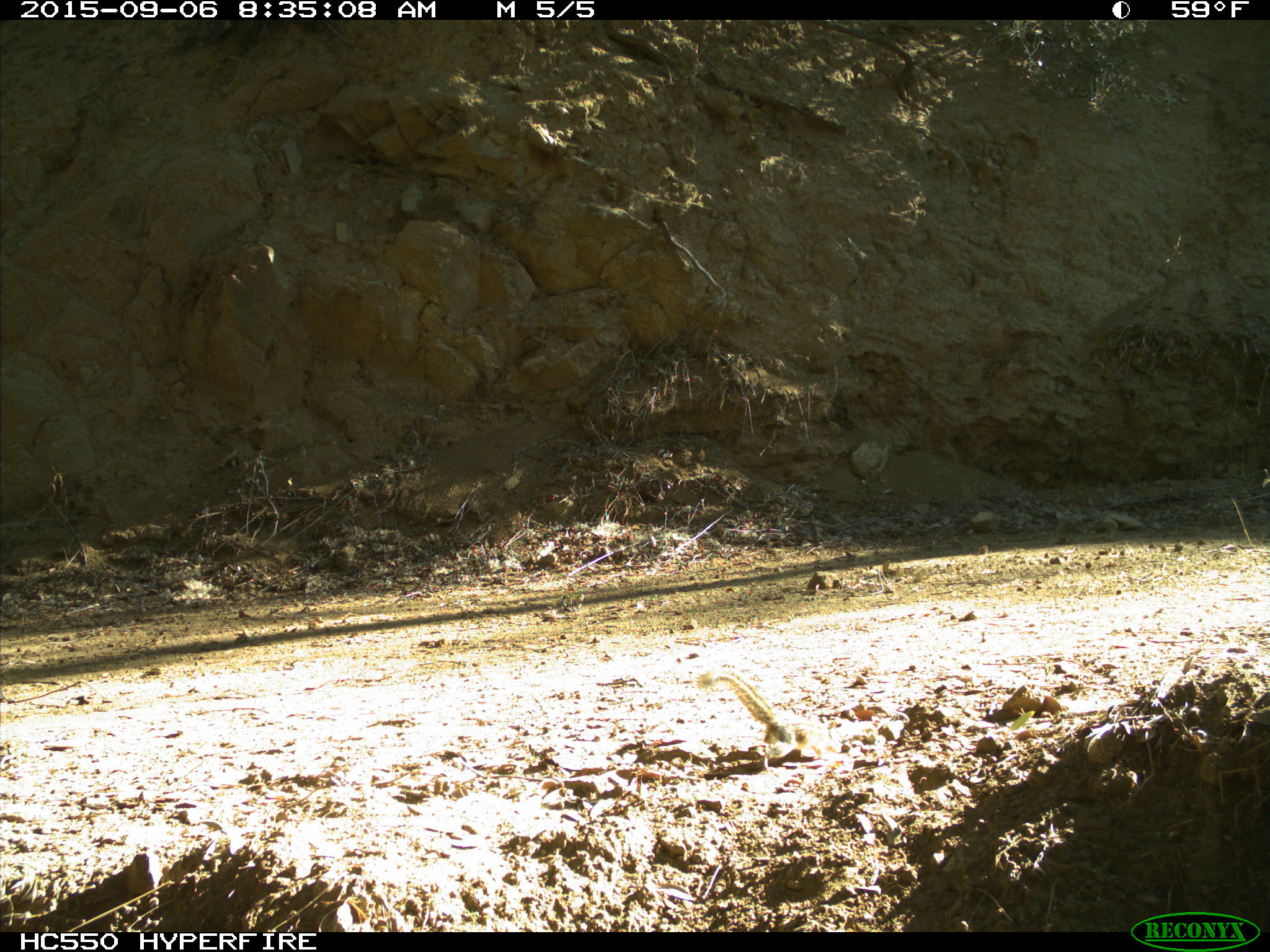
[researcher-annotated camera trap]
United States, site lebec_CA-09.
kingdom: Animalia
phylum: Chordata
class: Mammalia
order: Rodentia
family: Sciuridae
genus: Tamias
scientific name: Tamias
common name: chipmunk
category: unidentified chipmunk